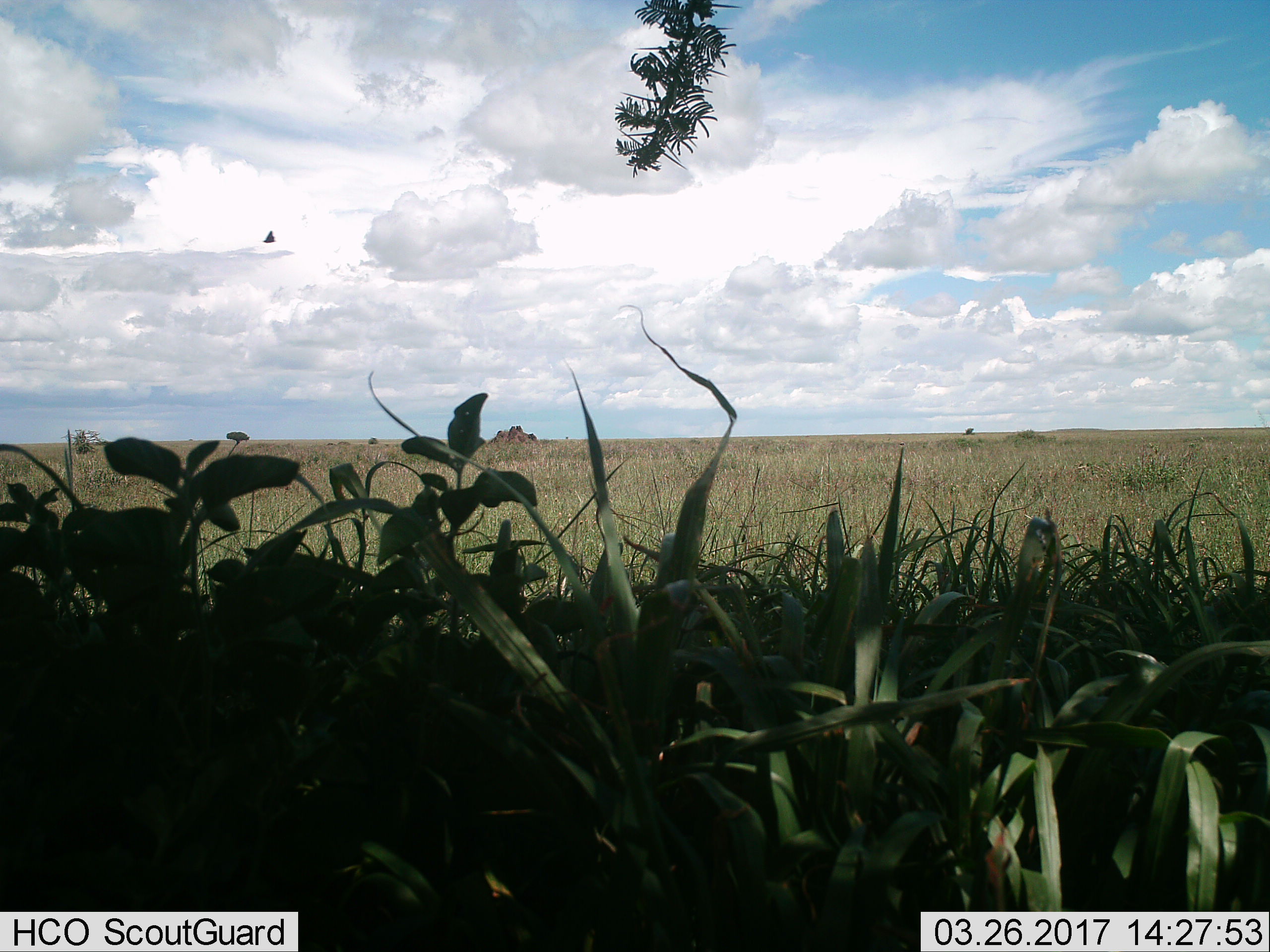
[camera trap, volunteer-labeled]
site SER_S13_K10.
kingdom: Animalia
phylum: Chordata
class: Aves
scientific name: Aves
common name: bird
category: birdother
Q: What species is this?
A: Birdother (bird) (Aves).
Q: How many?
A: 1.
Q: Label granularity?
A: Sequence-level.